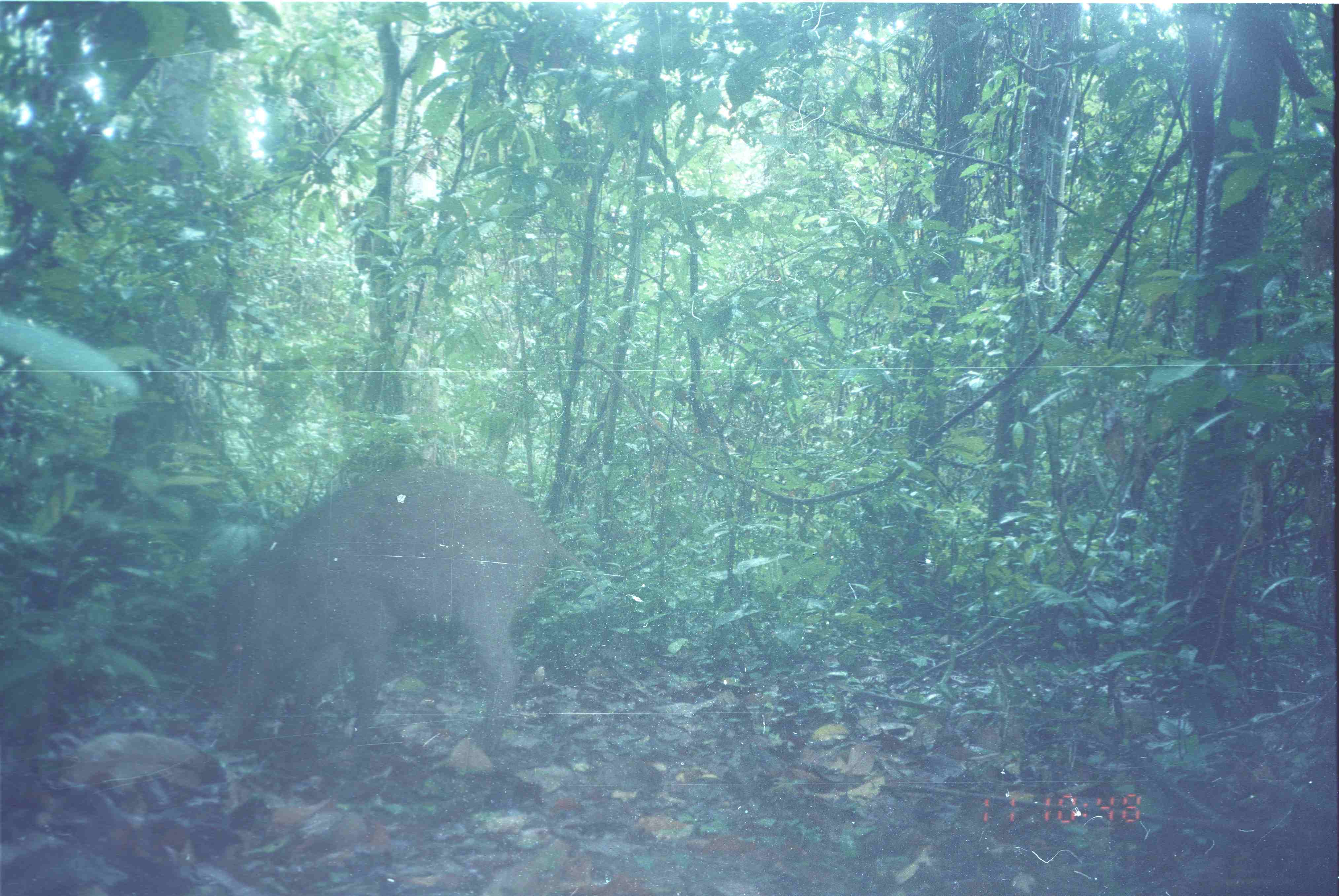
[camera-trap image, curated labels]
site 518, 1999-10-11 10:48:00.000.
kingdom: Animalia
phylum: Chordata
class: Mammalia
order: Artiodactyla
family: Suidae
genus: Sus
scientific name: Sus scrofa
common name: wild boar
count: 1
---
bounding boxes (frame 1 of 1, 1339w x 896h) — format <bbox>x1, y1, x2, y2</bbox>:
sus scrofa: <bbox>207, 464, 606, 751</bbox>